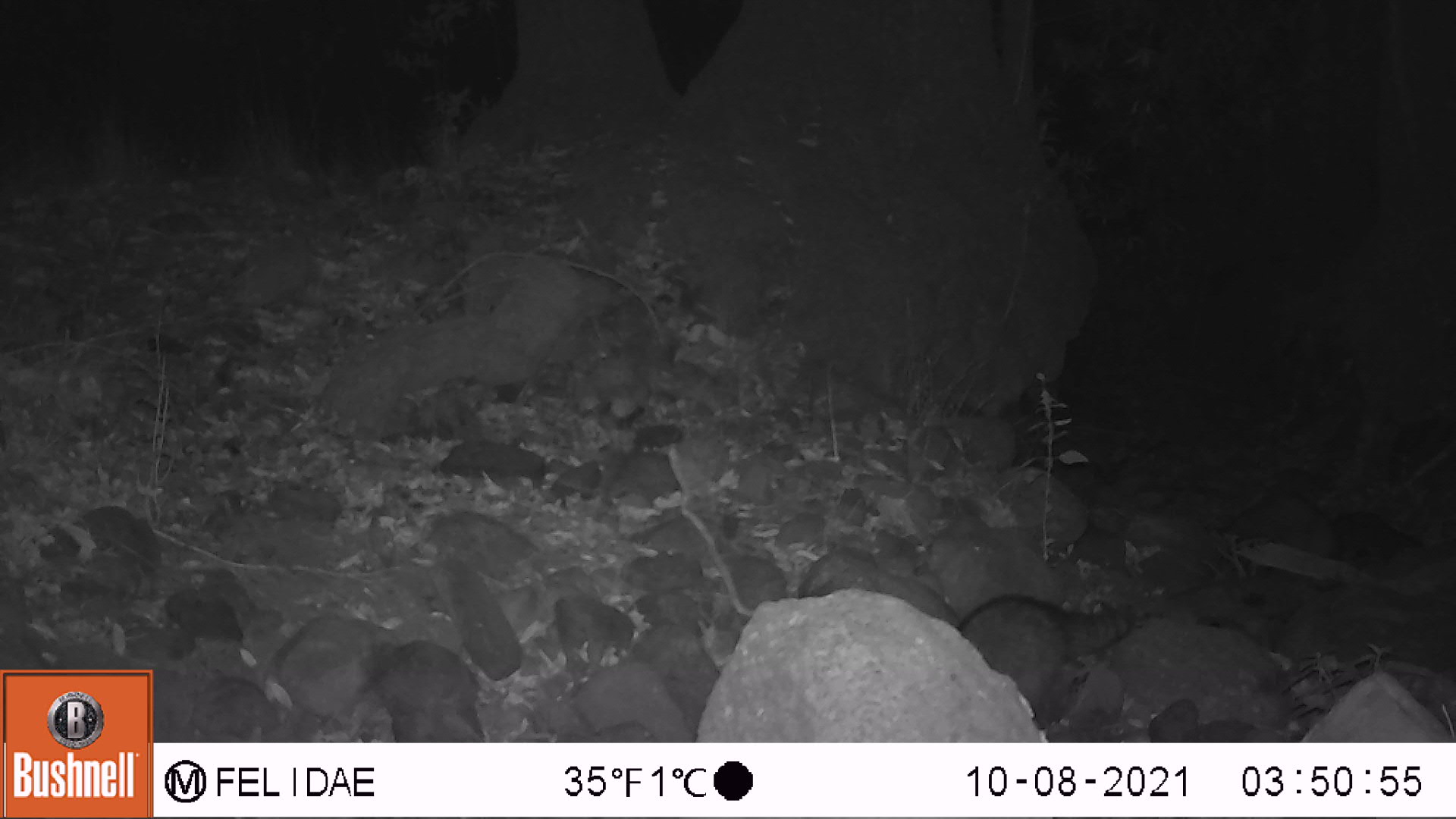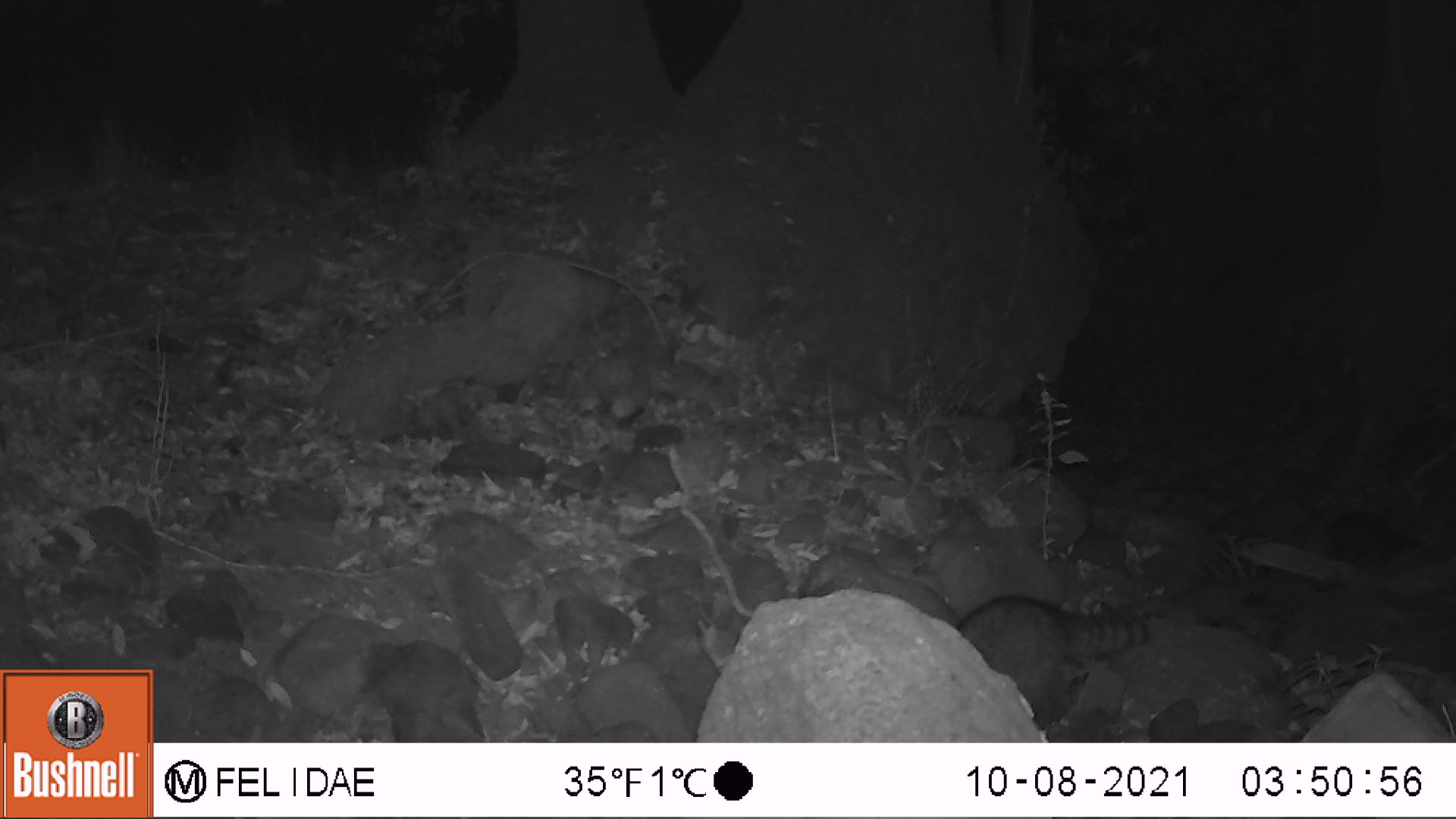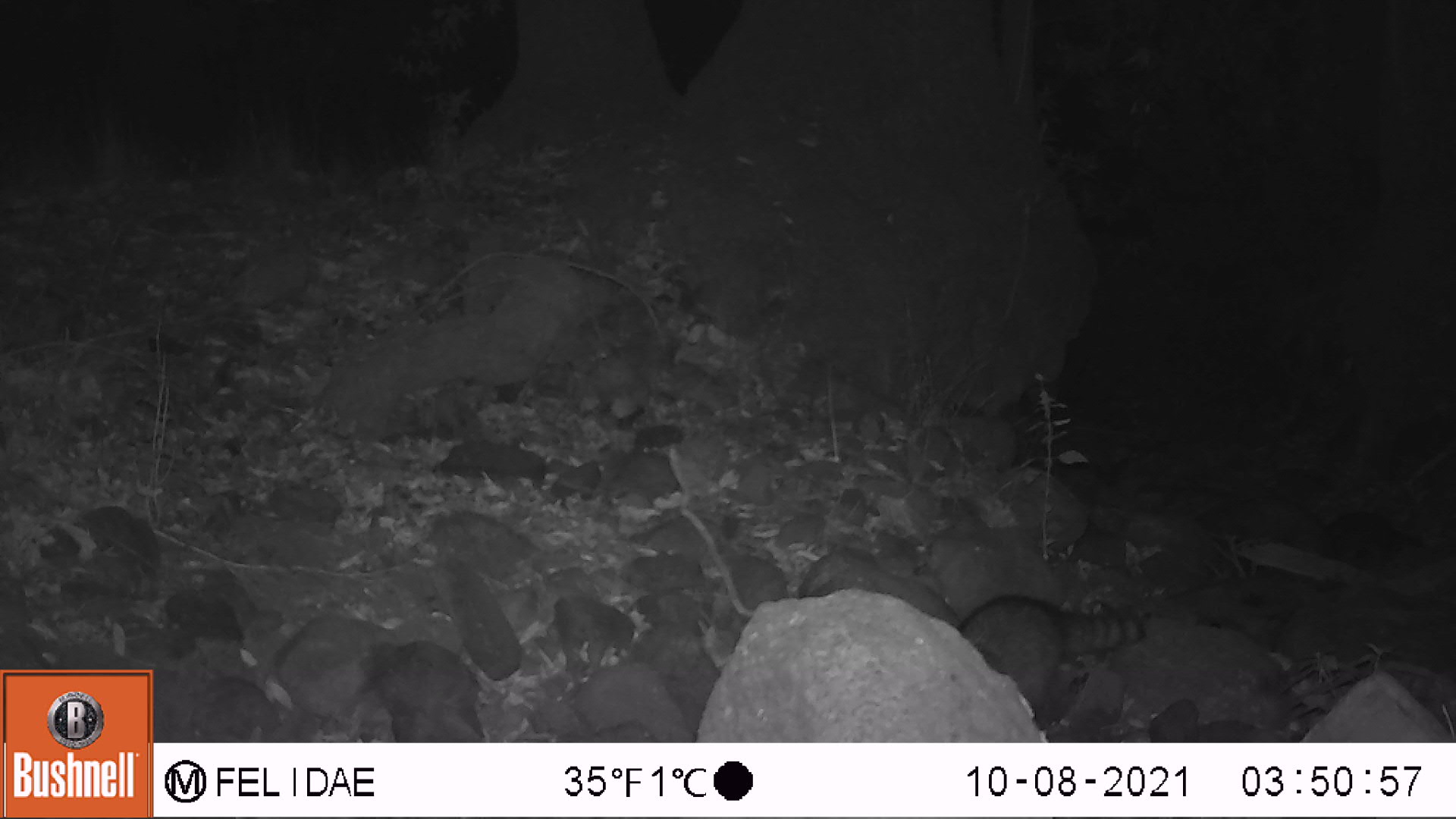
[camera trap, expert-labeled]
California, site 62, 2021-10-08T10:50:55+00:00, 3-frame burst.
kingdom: Animalia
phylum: Chordata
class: Mammalia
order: Carnivora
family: Procyonidae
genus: Procyon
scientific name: Procyon lotor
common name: raccoon